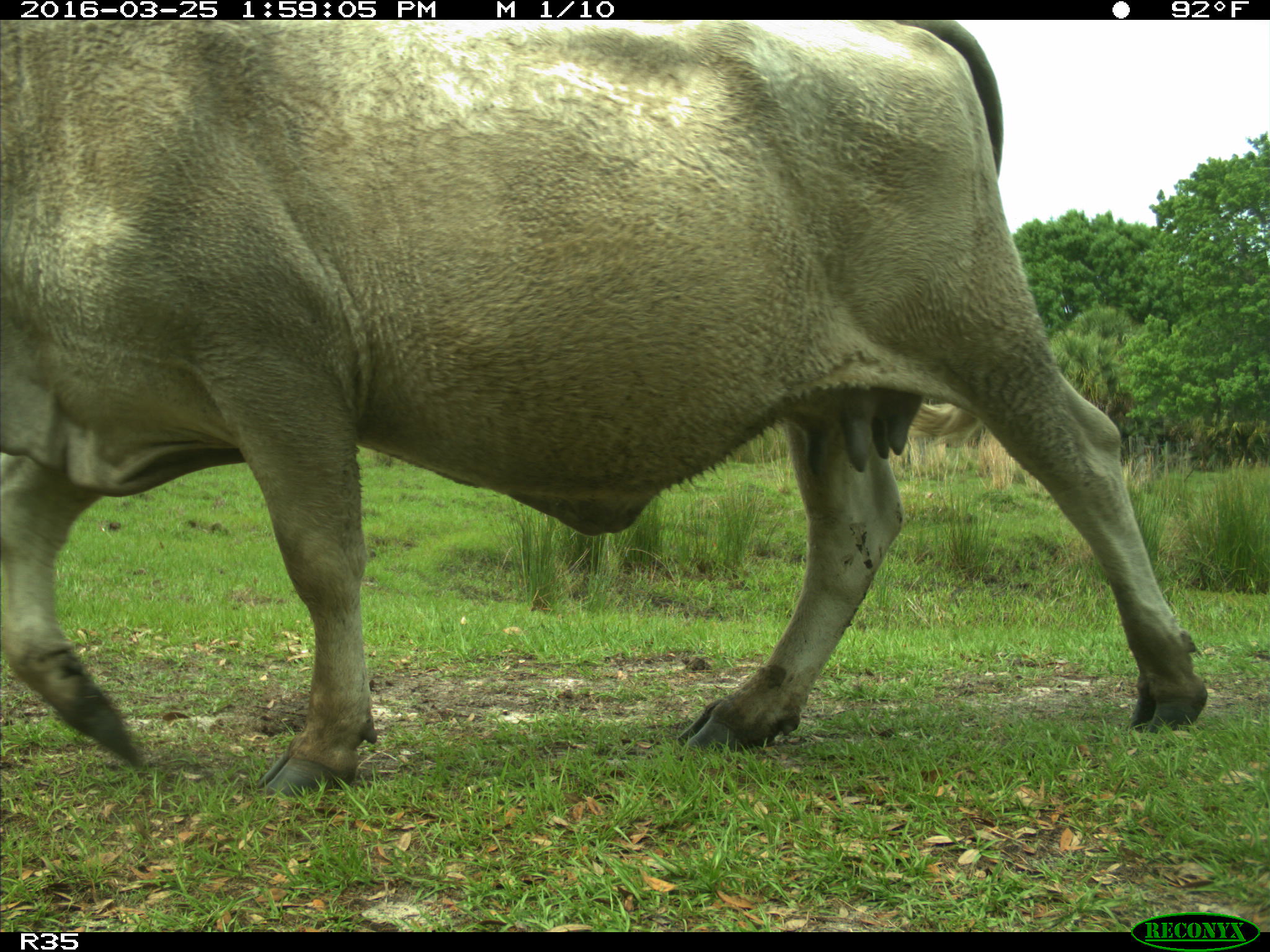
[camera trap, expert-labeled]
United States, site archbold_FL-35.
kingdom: Animalia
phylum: Chordata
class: Mammalia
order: Artiodactyla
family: Bovidae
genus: Bos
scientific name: Bos taurus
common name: domestic cow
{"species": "Bos taurus (domestic cow)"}